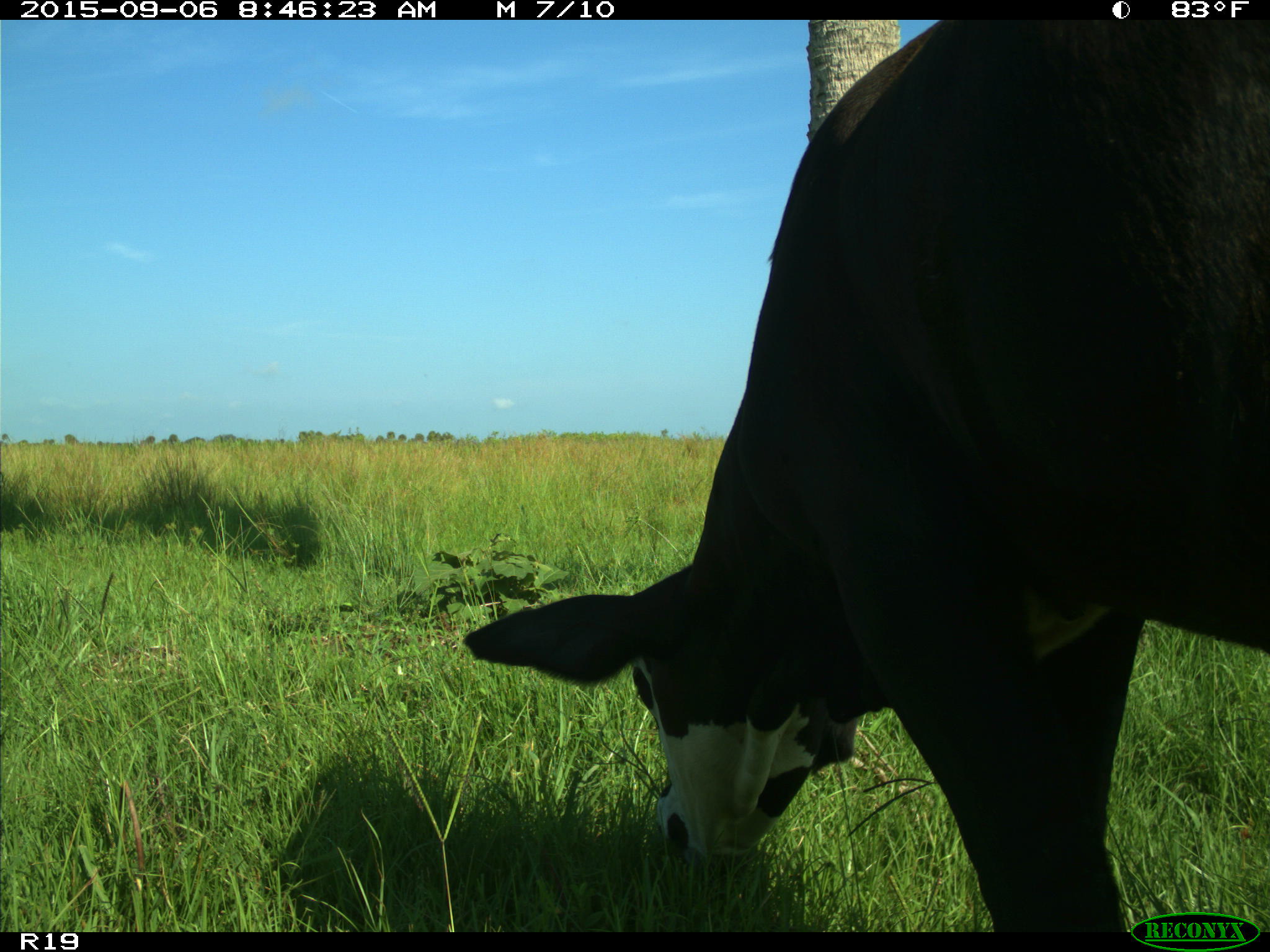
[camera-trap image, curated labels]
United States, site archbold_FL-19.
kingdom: Animalia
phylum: Chordata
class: Mammalia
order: Artiodactyla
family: Bovidae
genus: Bos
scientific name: Bos taurus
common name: domestic cow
Bos taurus (domestic cow).